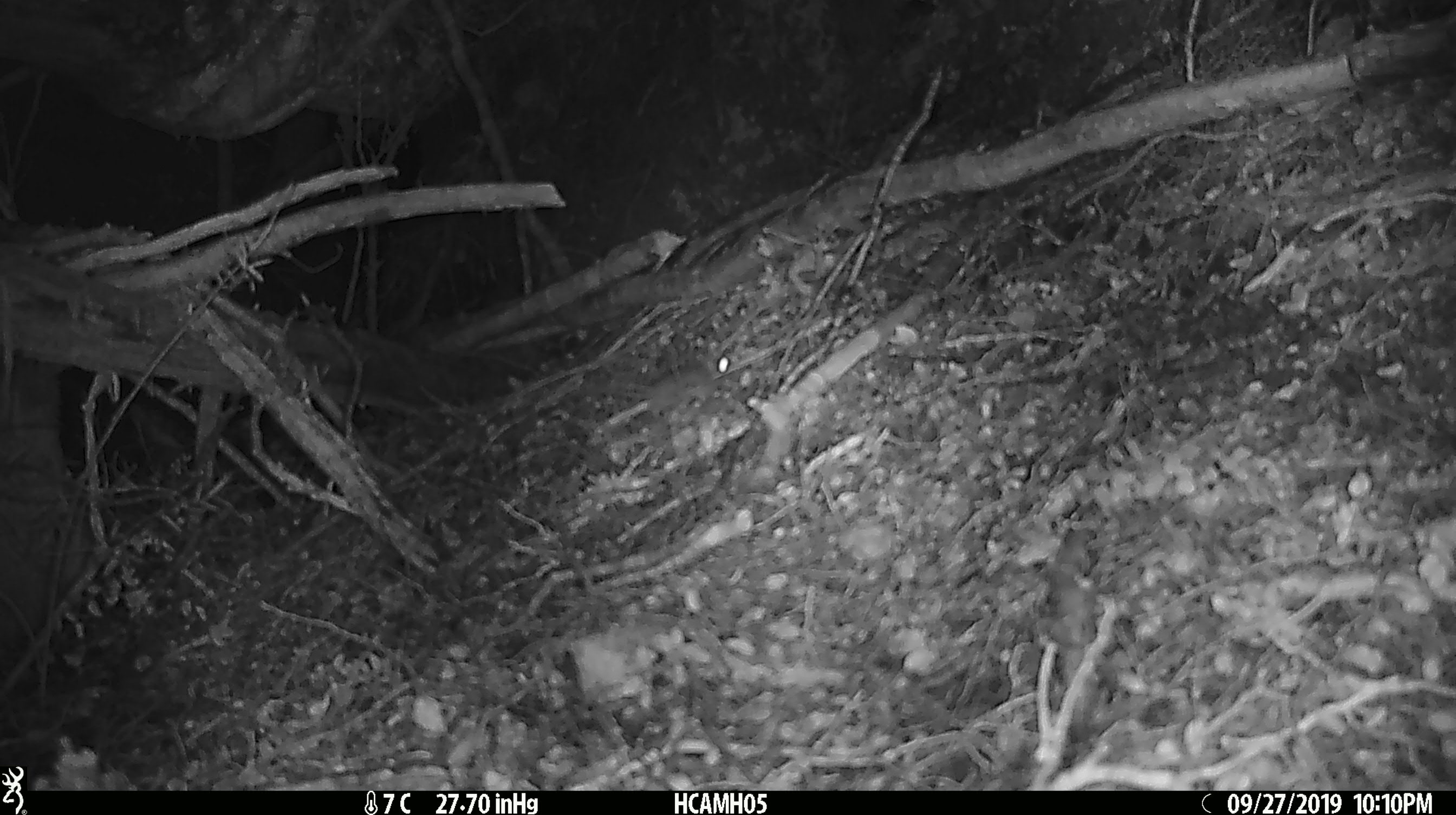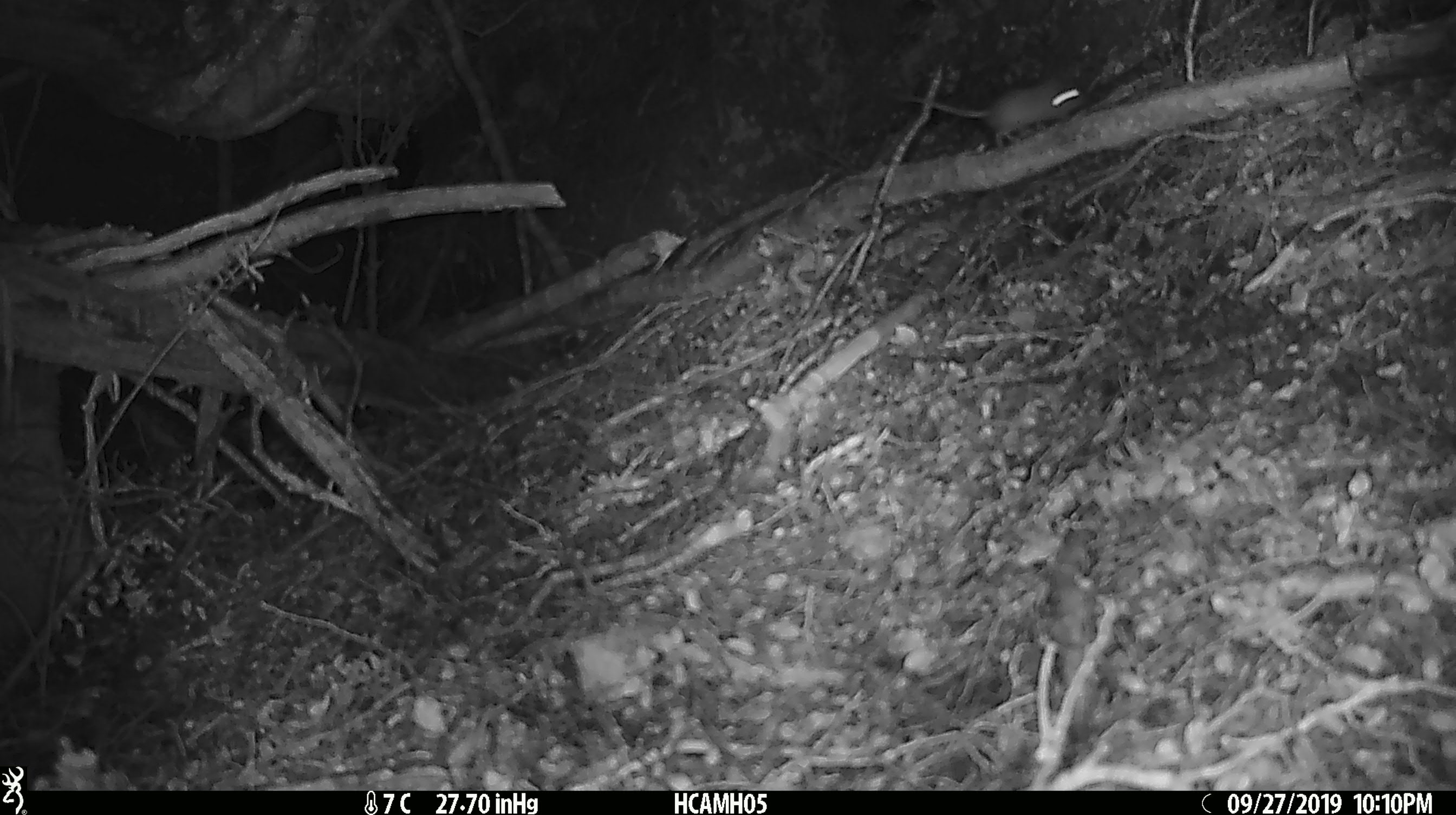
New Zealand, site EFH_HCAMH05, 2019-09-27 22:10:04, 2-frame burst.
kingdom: Animalia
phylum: Chordata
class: Mammalia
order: Rodentia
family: Muridae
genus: Mus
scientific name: Mus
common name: mouse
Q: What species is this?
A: Mouse (Mus).